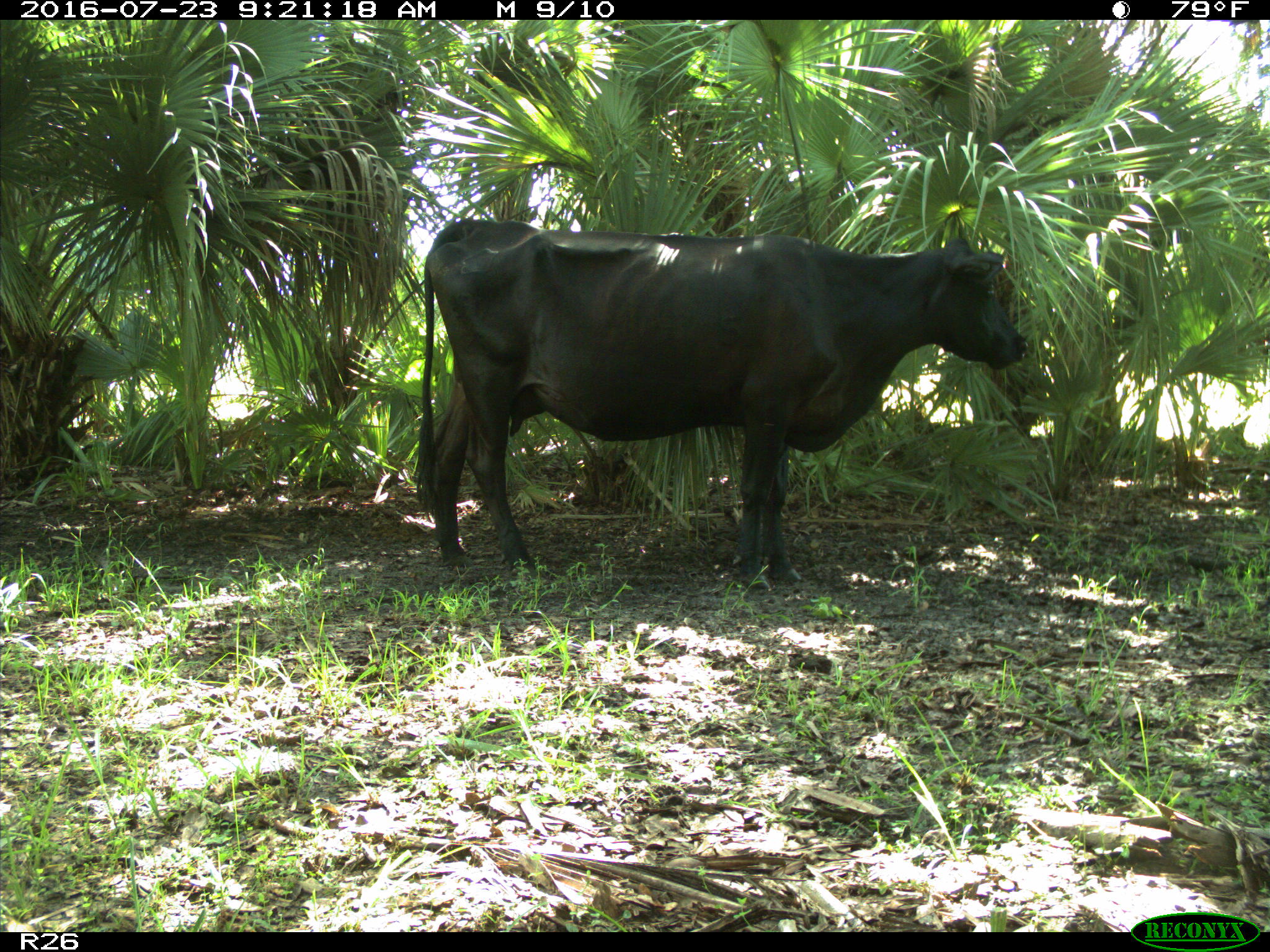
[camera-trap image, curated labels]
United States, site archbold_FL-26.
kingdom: Animalia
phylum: Chordata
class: Mammalia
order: Artiodactyla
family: Bovidae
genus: Bos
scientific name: Bos taurus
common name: domestic cow